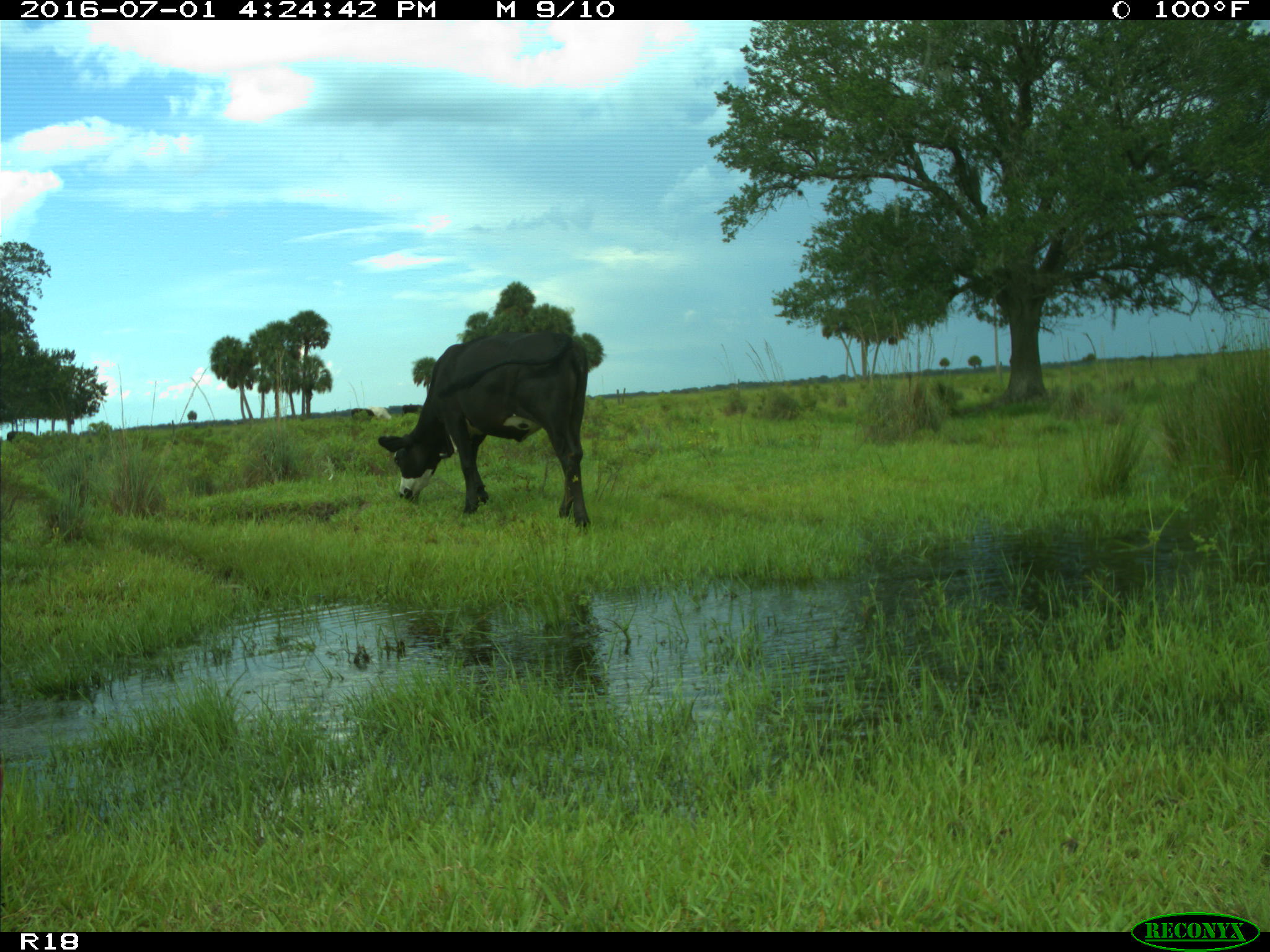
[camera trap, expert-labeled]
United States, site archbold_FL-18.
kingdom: Animalia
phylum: Chordata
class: Mammalia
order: Artiodactyla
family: Bovidae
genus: Bos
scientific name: Bos taurus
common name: domestic cow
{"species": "Bos taurus (domestic cow)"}